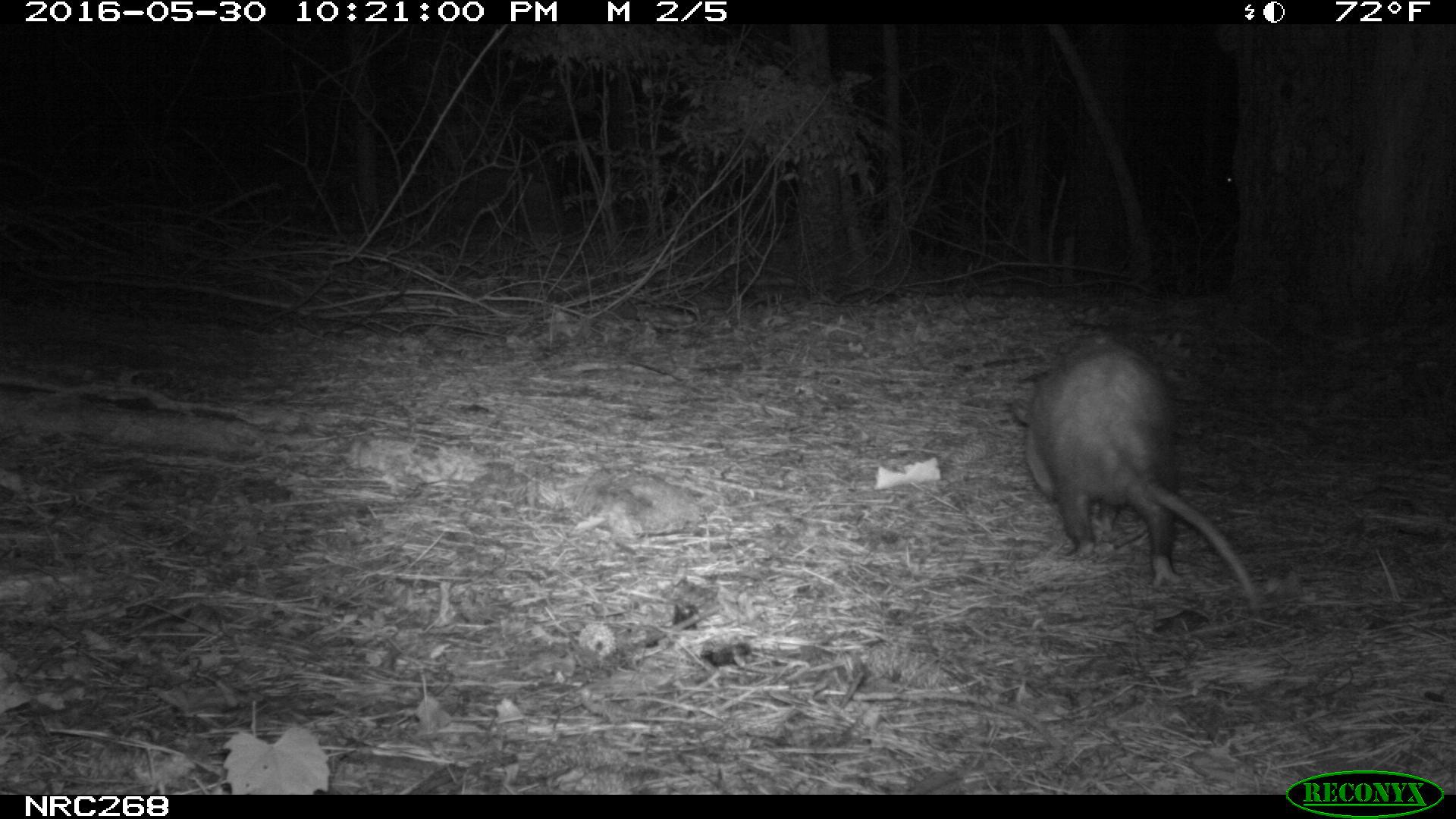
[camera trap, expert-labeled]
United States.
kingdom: Animalia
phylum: Chordata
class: Mammalia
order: Didelphimorphia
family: Didelphidae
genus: Didelphis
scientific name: Didelphis virginiana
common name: virginia opossum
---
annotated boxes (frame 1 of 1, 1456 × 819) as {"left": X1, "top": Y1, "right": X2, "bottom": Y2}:
Virginia Opossum: {"left": 1013, "top": 323, "right": 1276, "bottom": 620}